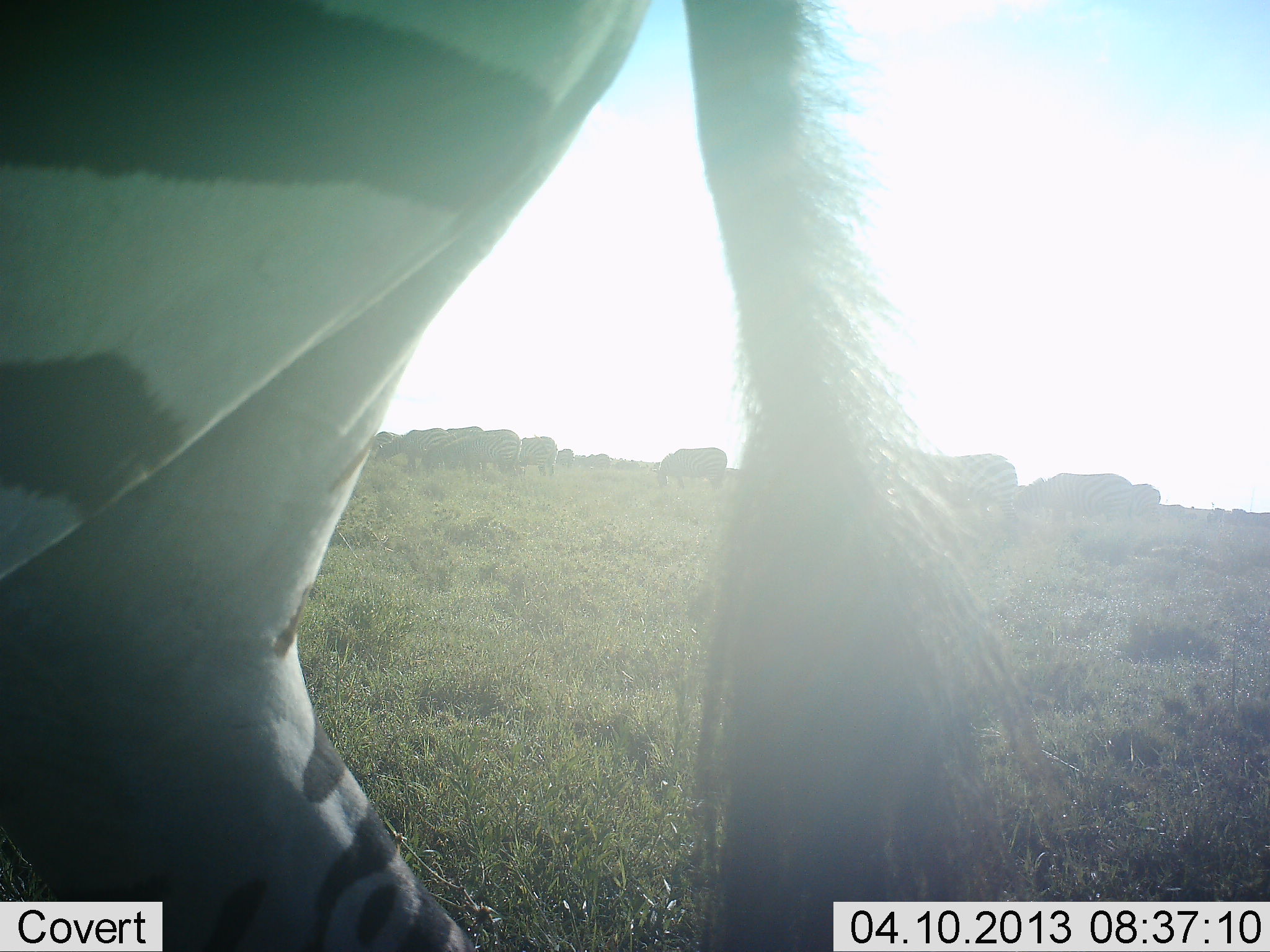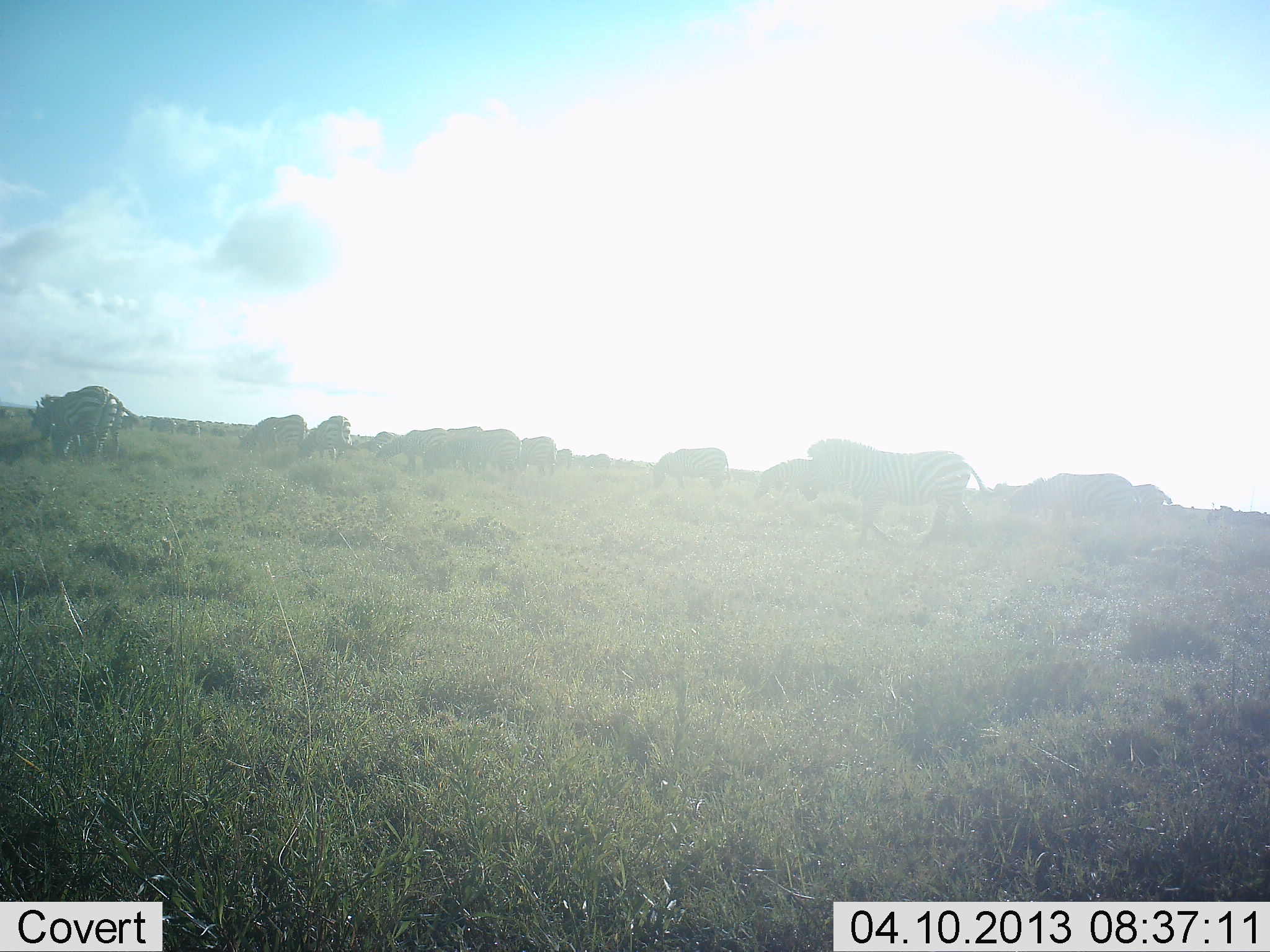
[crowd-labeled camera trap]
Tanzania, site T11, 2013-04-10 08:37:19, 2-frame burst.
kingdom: Animalia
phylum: Chordata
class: Mammalia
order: Perissodactyla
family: Equidae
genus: Equus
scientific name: Equus quagga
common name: plains zebra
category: zebra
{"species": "zebra (plains zebra) (Equus quagga)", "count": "2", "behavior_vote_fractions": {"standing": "42%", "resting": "6%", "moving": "79%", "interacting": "6%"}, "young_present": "0%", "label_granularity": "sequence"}